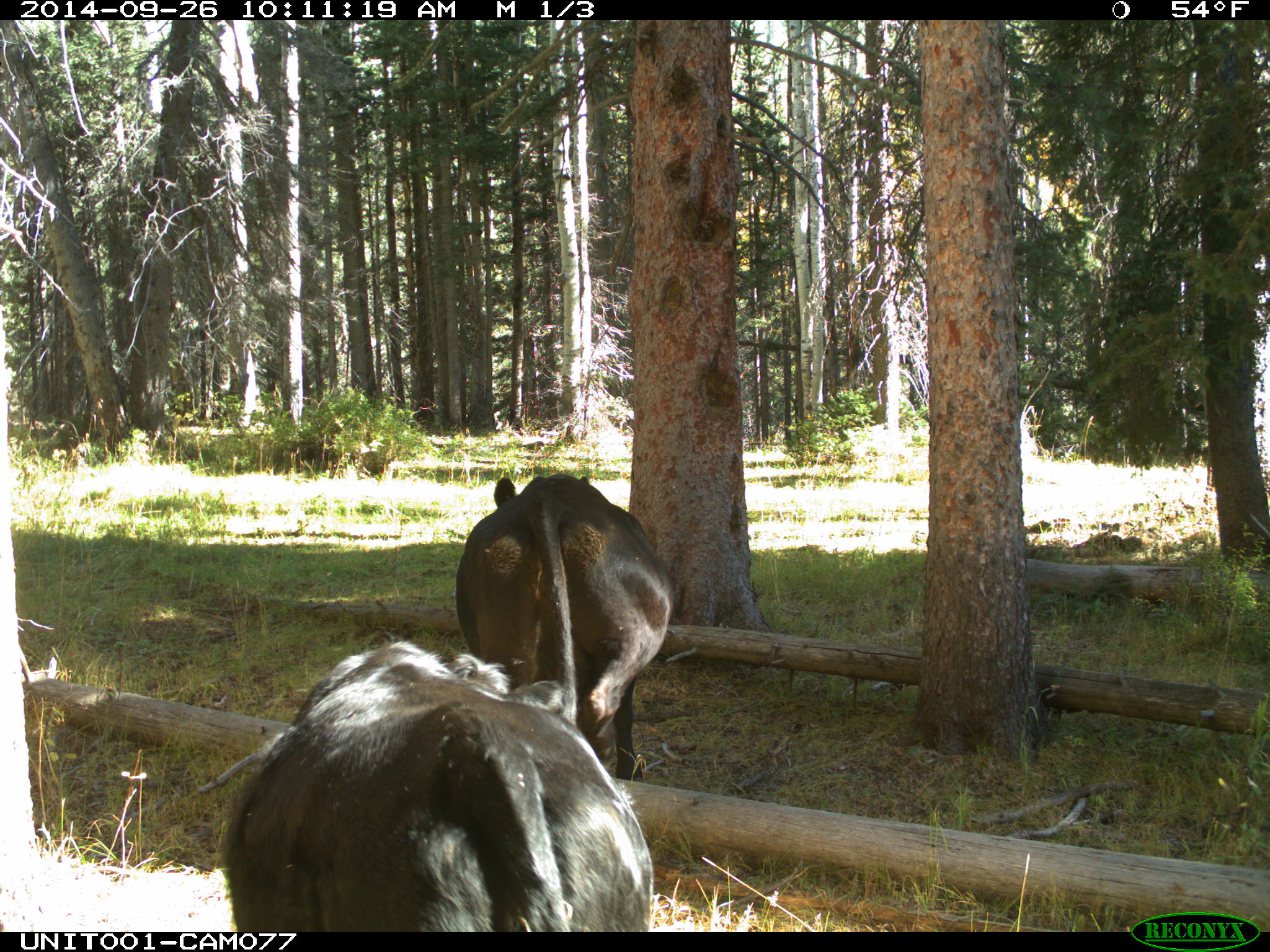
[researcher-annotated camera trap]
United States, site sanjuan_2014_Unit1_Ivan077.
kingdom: Animalia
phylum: Chordata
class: Mammalia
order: Artiodactyla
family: Bovidae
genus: Bos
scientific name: Bos taurus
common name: domestic cow